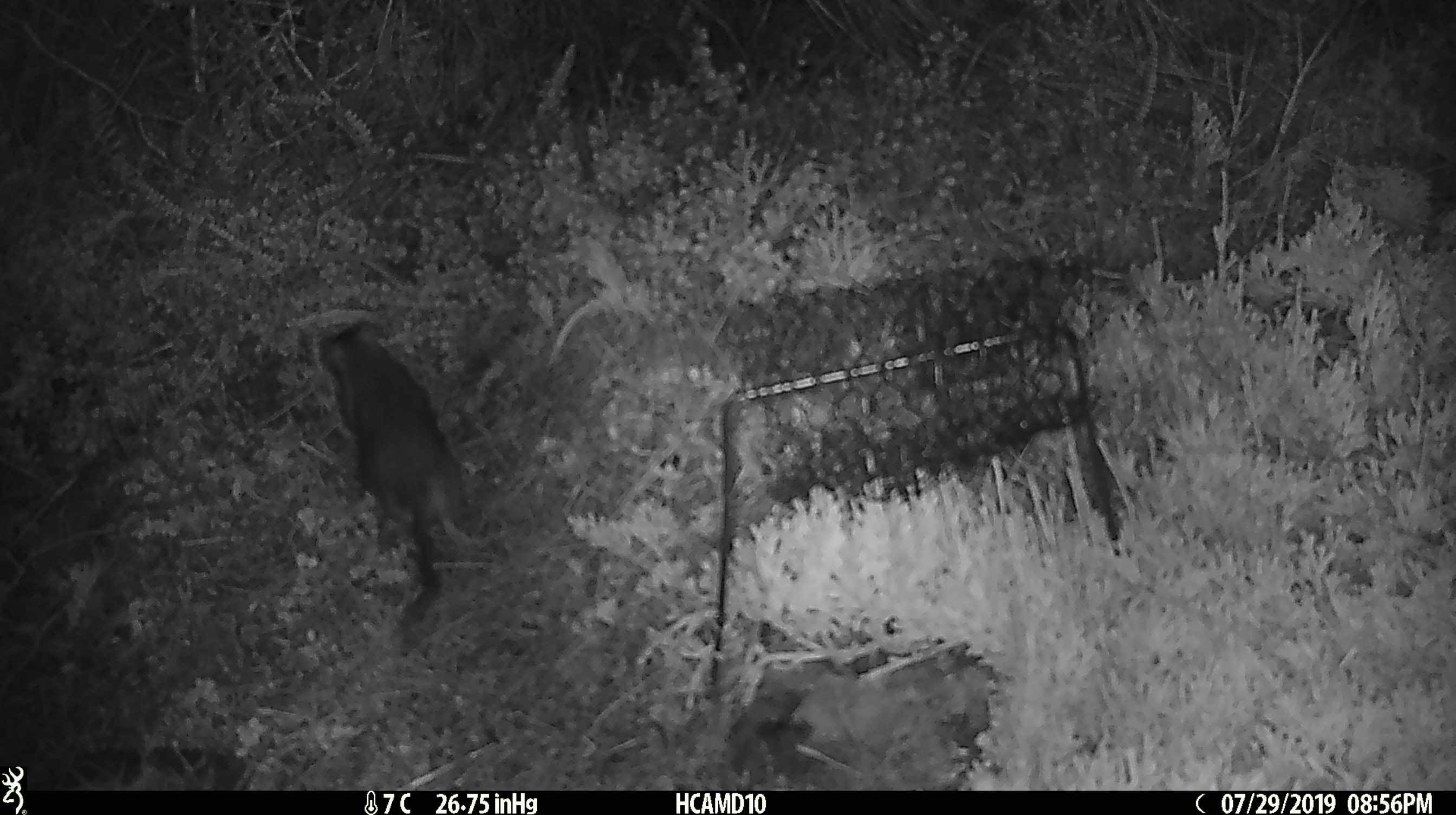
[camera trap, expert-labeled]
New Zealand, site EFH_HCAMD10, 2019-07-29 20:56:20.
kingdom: Animalia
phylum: Chordata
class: Mammalia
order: Rodentia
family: Muridae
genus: Rattus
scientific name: Rattus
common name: rat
Rat (Rattus).